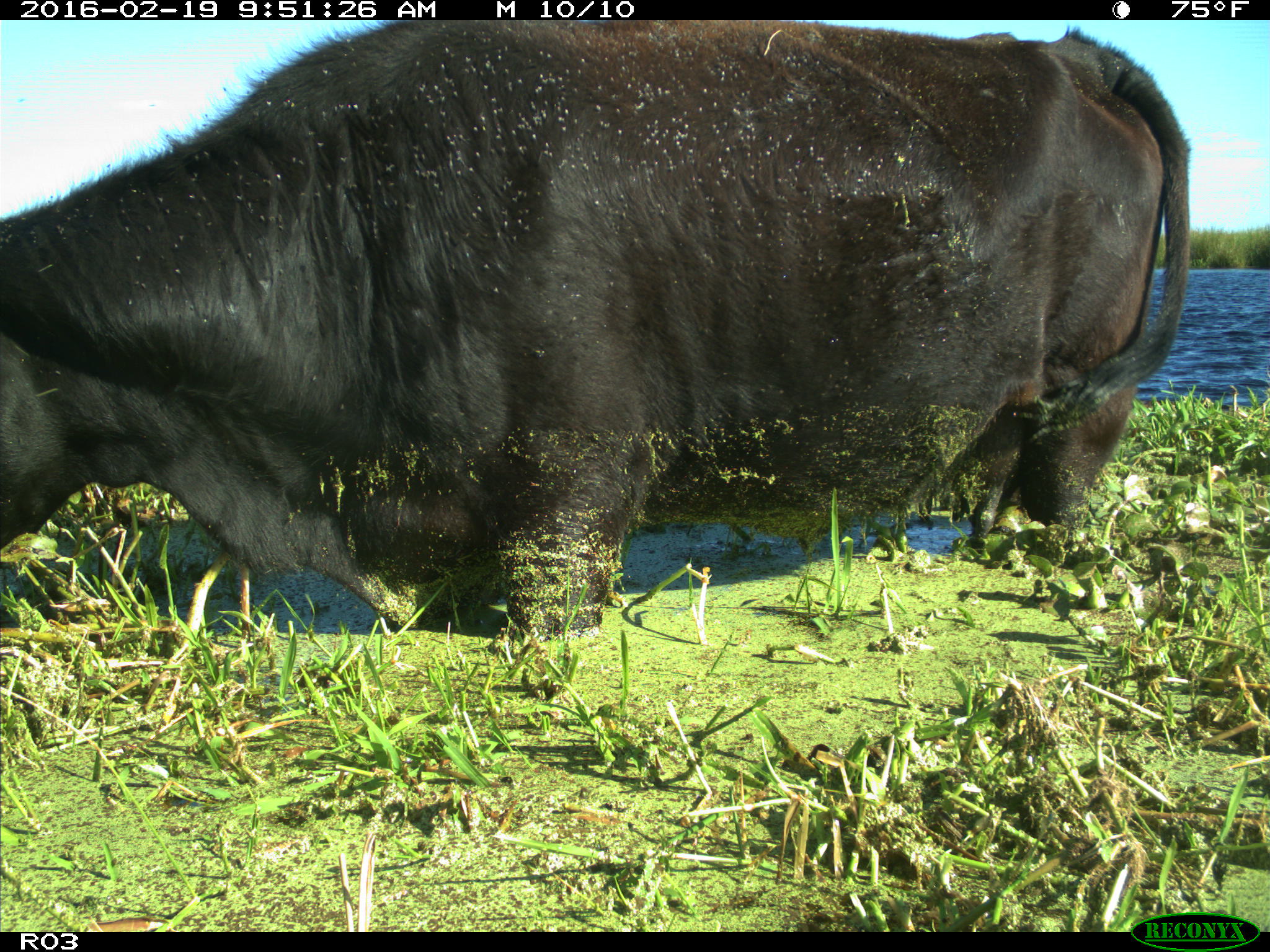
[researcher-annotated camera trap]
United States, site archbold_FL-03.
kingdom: Animalia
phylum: Chordata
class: Mammalia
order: Artiodactyla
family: Bovidae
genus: Bos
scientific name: Bos taurus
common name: domestic cow